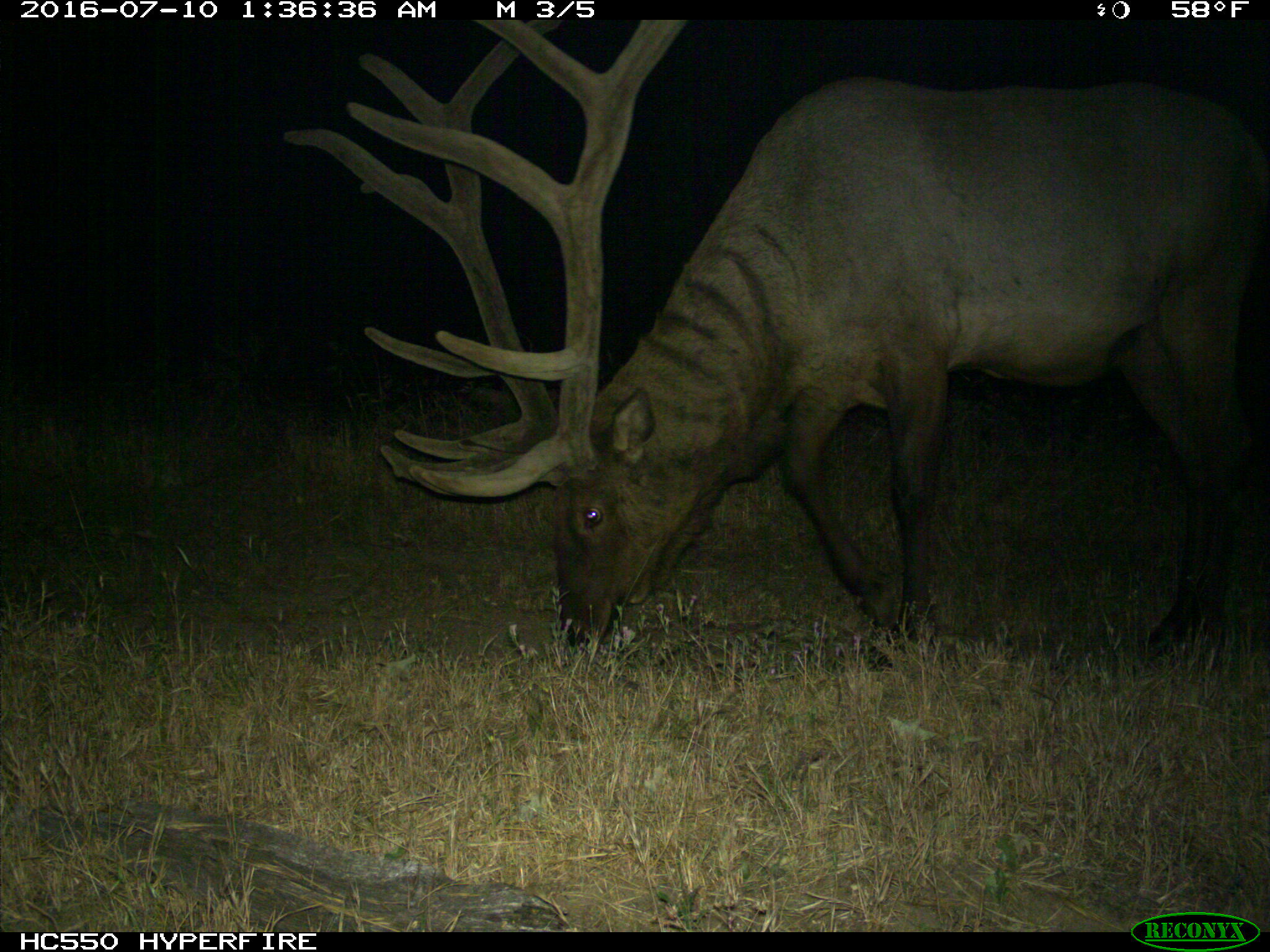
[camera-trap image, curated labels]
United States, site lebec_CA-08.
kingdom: Animalia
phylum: Chordata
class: Mammalia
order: Artiodactyla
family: Cervidae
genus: Cervus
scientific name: Cervus canadensis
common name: elk